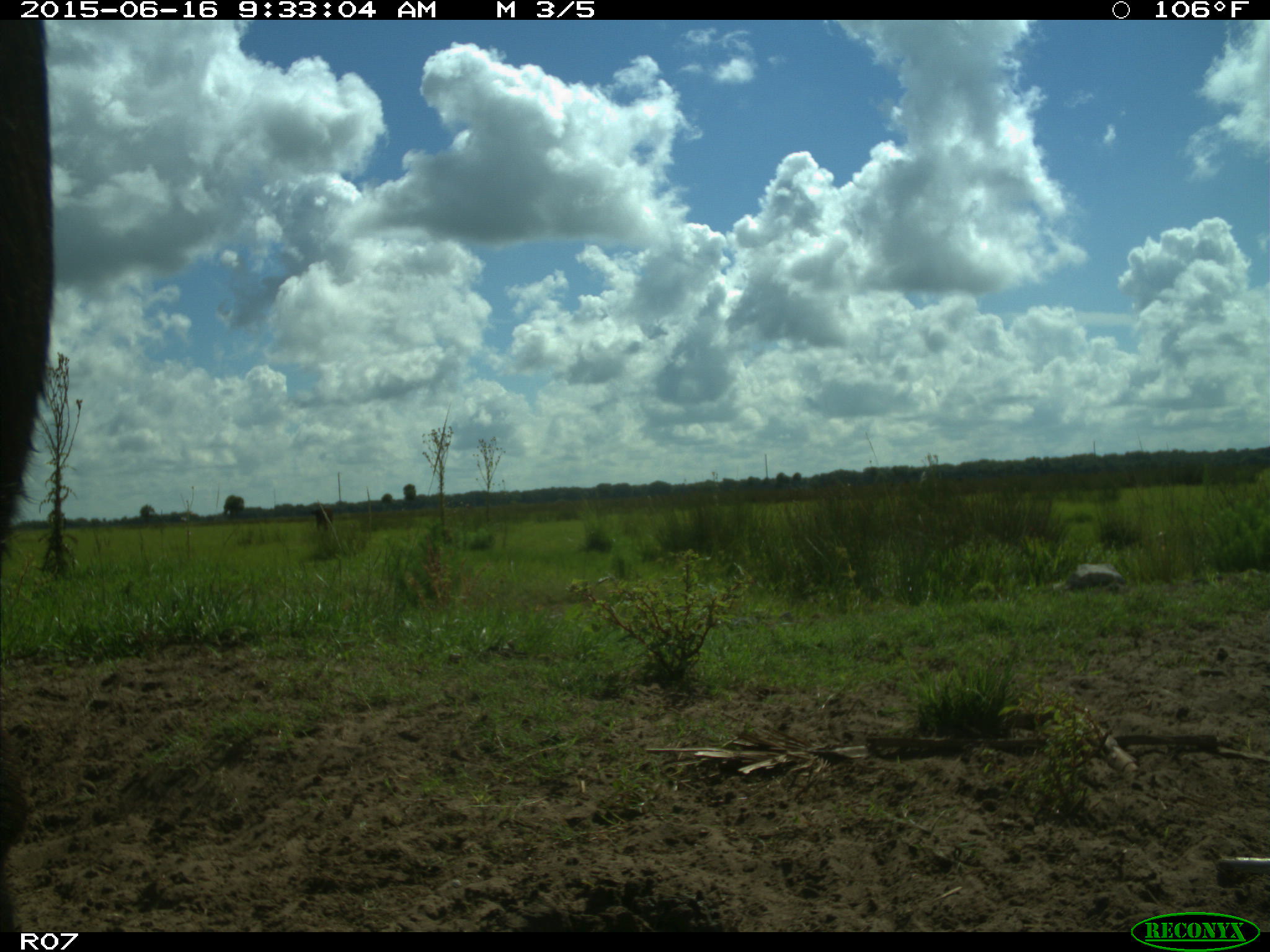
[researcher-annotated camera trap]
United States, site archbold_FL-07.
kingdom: Animalia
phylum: Chordata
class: Mammalia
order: Artiodactyla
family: Bovidae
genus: Bos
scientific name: Bos taurus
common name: domestic cow